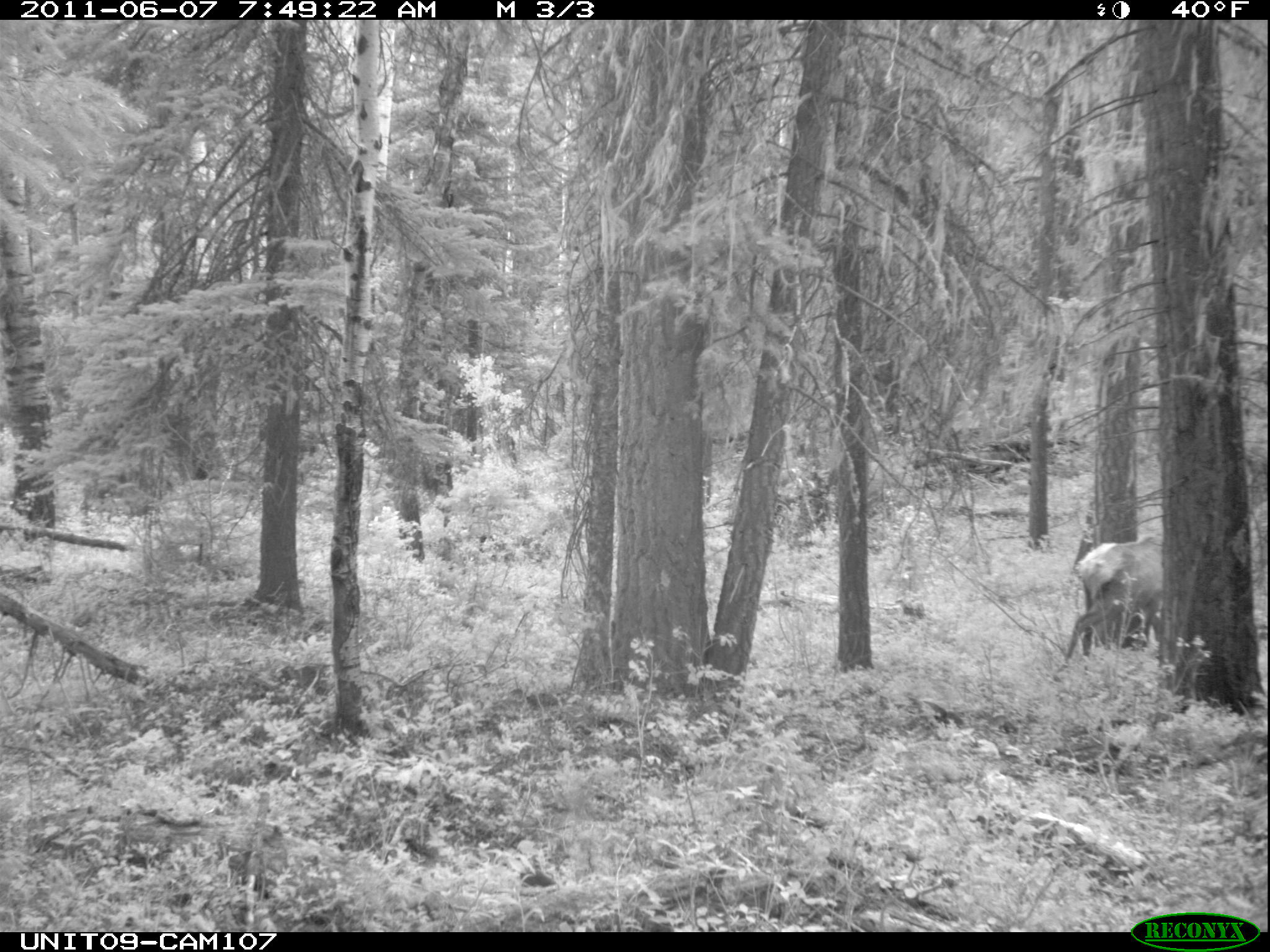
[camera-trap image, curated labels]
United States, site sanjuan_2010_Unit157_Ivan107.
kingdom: Animalia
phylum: Chordata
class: Mammalia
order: Artiodactyla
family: Cervidae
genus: Cervus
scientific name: Cervus elaphus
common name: red deer